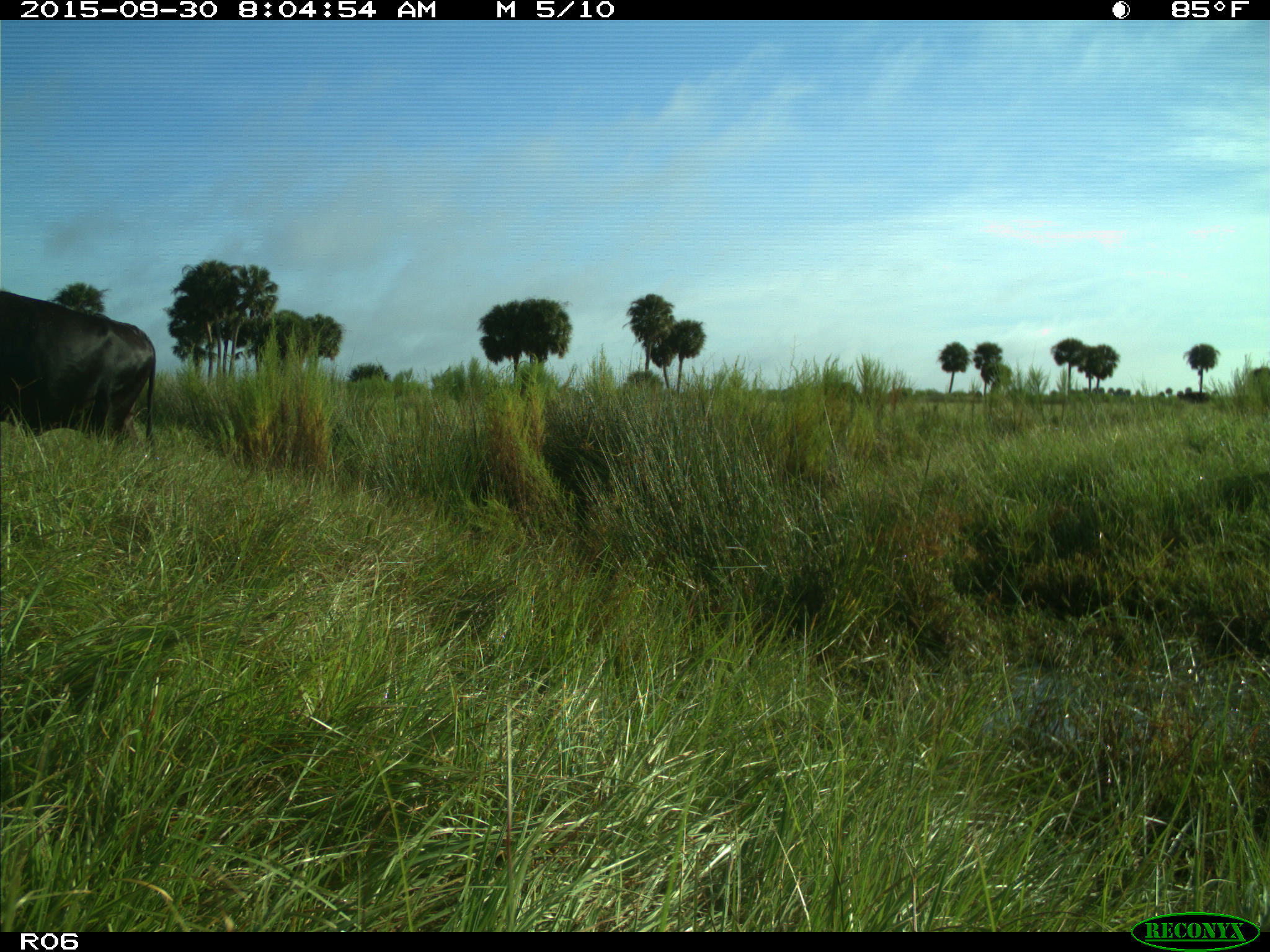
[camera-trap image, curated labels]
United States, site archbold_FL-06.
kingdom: Animalia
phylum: Chordata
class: Mammalia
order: Artiodactyla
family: Bovidae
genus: Bos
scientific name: Bos taurus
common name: domestic cow